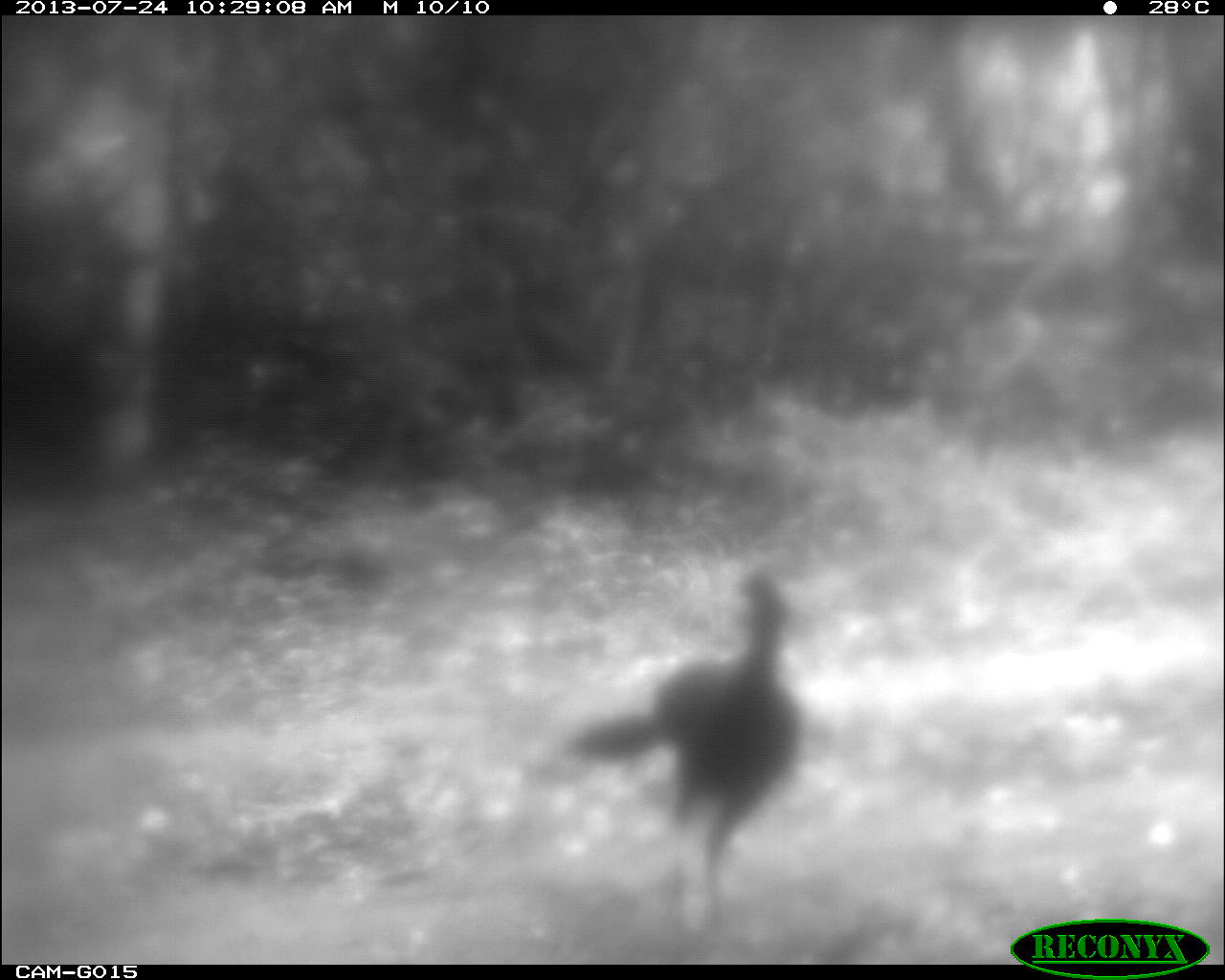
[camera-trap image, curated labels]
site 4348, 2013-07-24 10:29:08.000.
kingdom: Animalia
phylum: Chordata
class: Aves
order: Galliformes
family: Cracidae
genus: Crax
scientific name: Crax rubra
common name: great curassow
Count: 1.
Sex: male.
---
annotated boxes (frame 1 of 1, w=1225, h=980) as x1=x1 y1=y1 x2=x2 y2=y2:
crax rubra: x1=564 y1=564 x2=801 y2=923